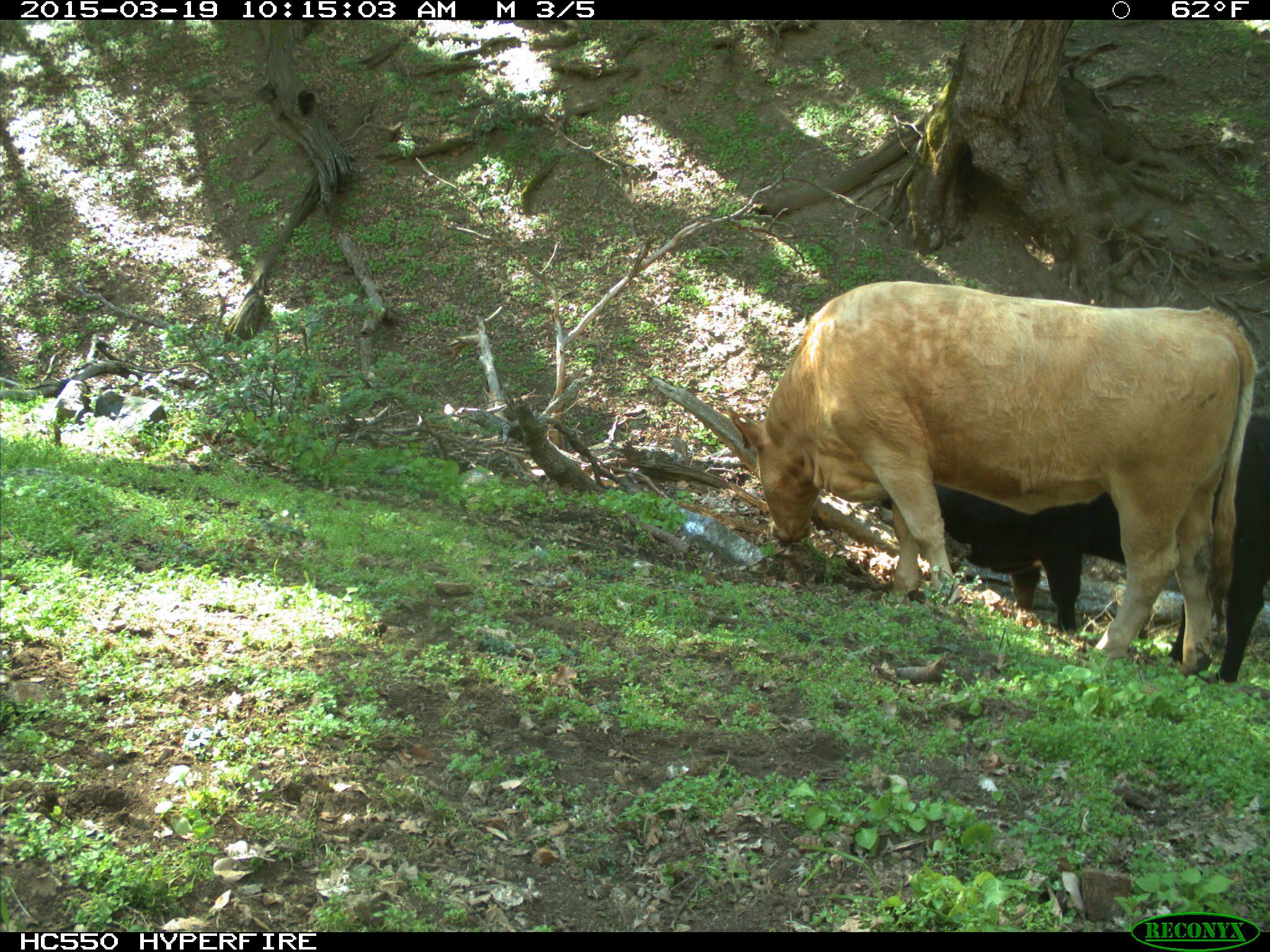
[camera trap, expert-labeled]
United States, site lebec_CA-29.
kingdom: Animalia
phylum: Chordata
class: Mammalia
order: Artiodactyla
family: Bovidae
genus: Bos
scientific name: Bos taurus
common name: domestic cow